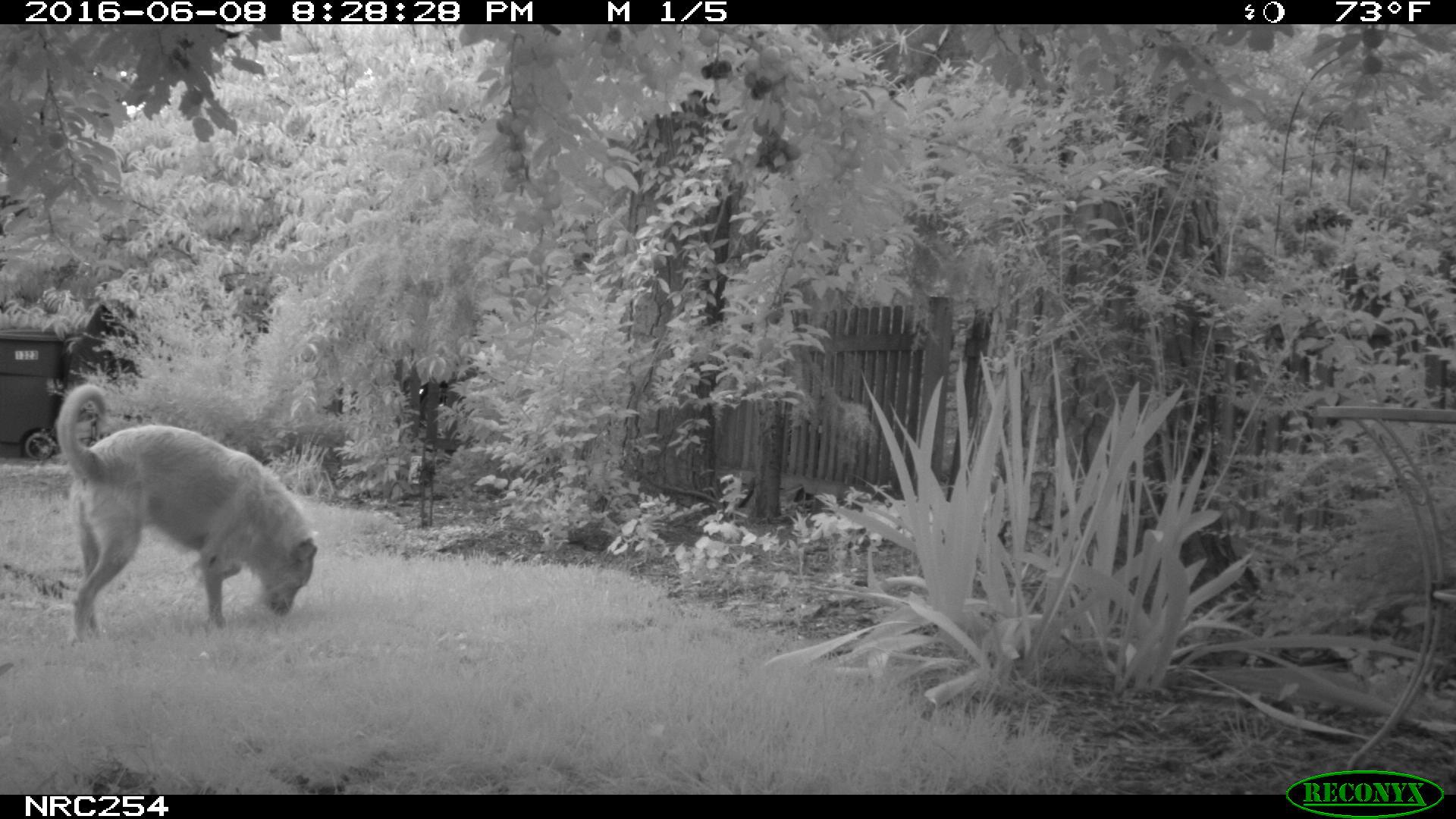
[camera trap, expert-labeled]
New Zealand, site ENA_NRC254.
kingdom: Animalia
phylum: Chordata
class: Mammalia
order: Carnivora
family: Canidae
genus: Canis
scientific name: Canis familiaris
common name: domestic dog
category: dog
Dog (domestic dog) (Canis familiaris).